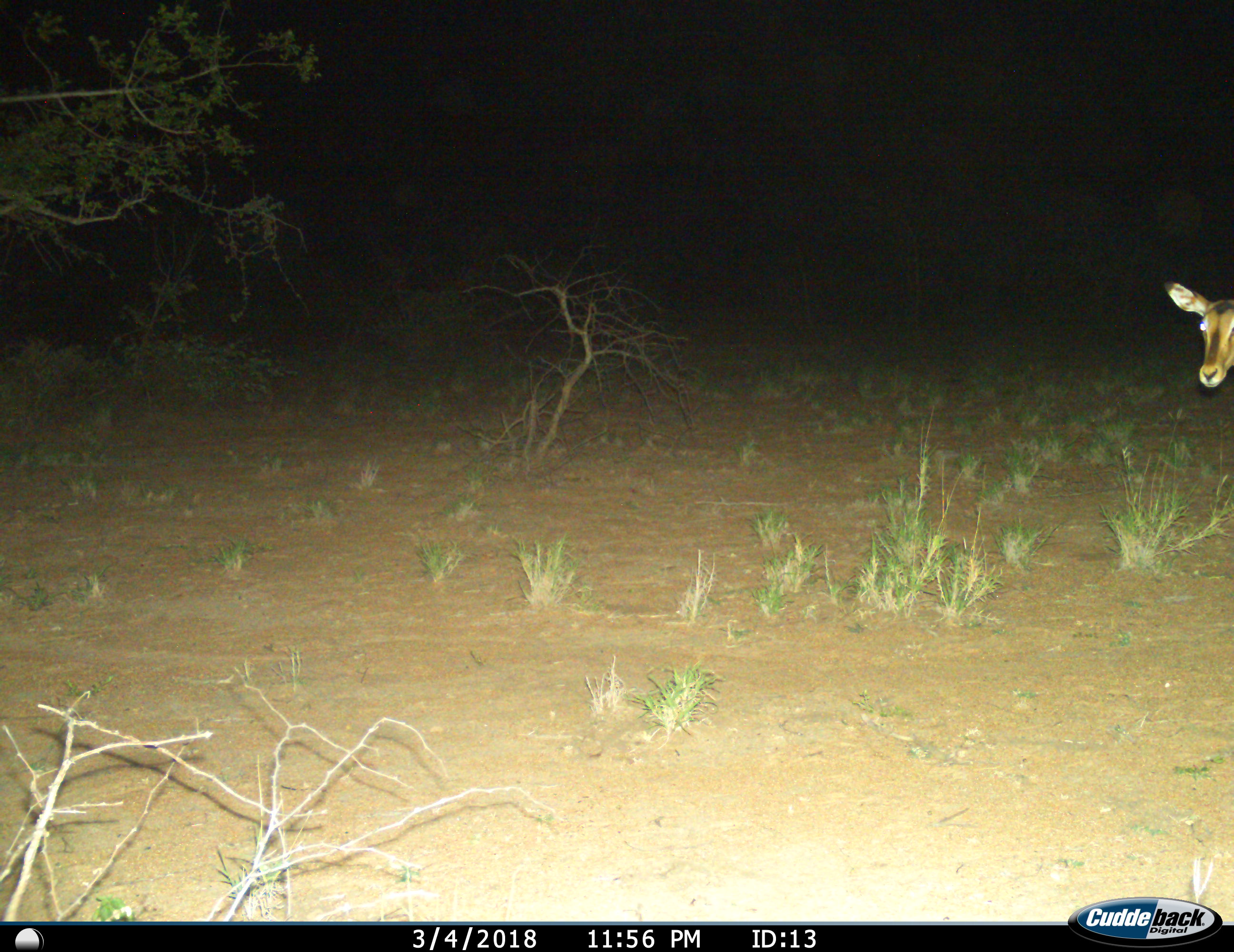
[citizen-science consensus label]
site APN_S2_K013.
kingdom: Animalia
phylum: Chordata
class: Mammalia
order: Artiodactyla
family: Bovidae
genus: Aepyceros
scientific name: Aepyceros melampus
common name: impala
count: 1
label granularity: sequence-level